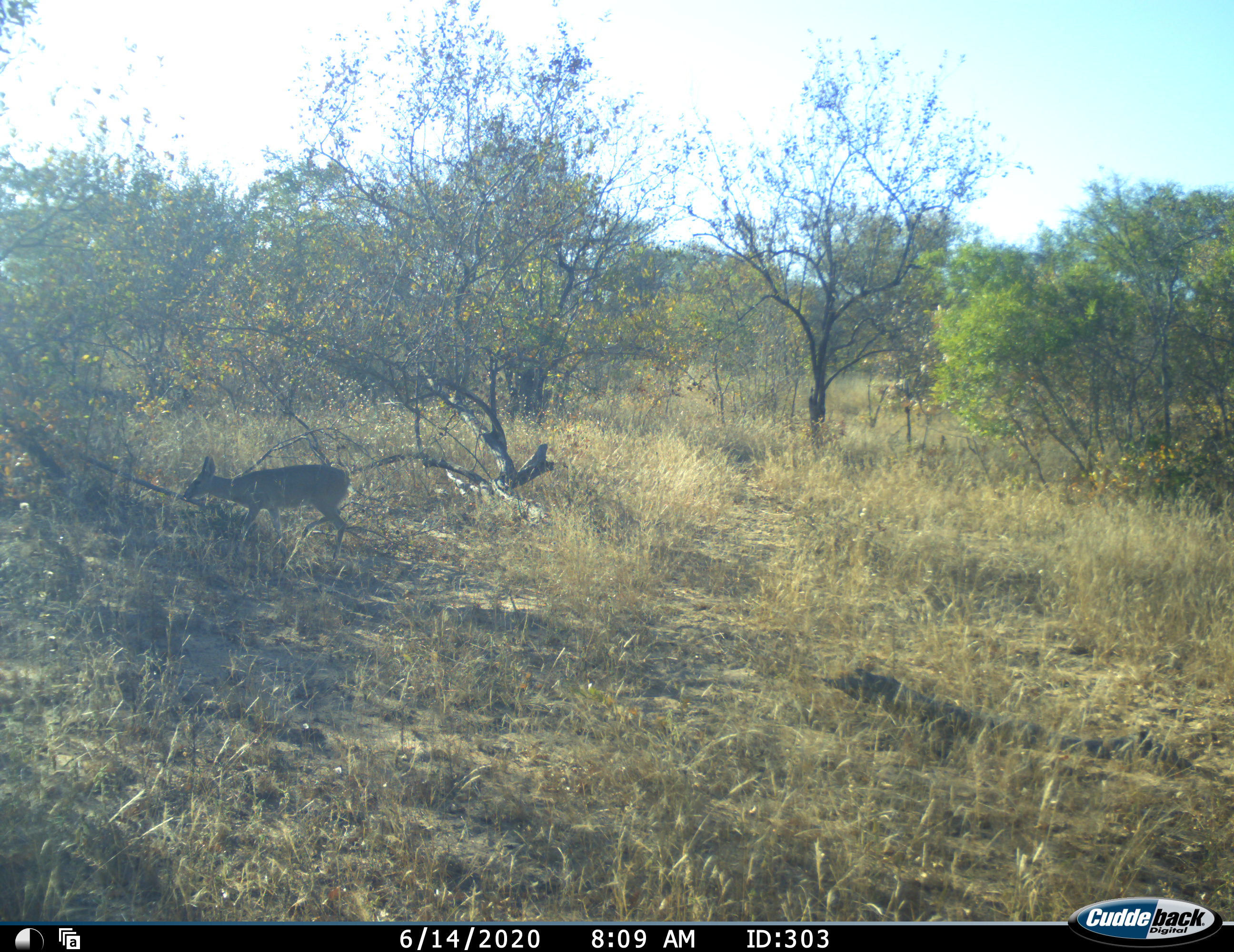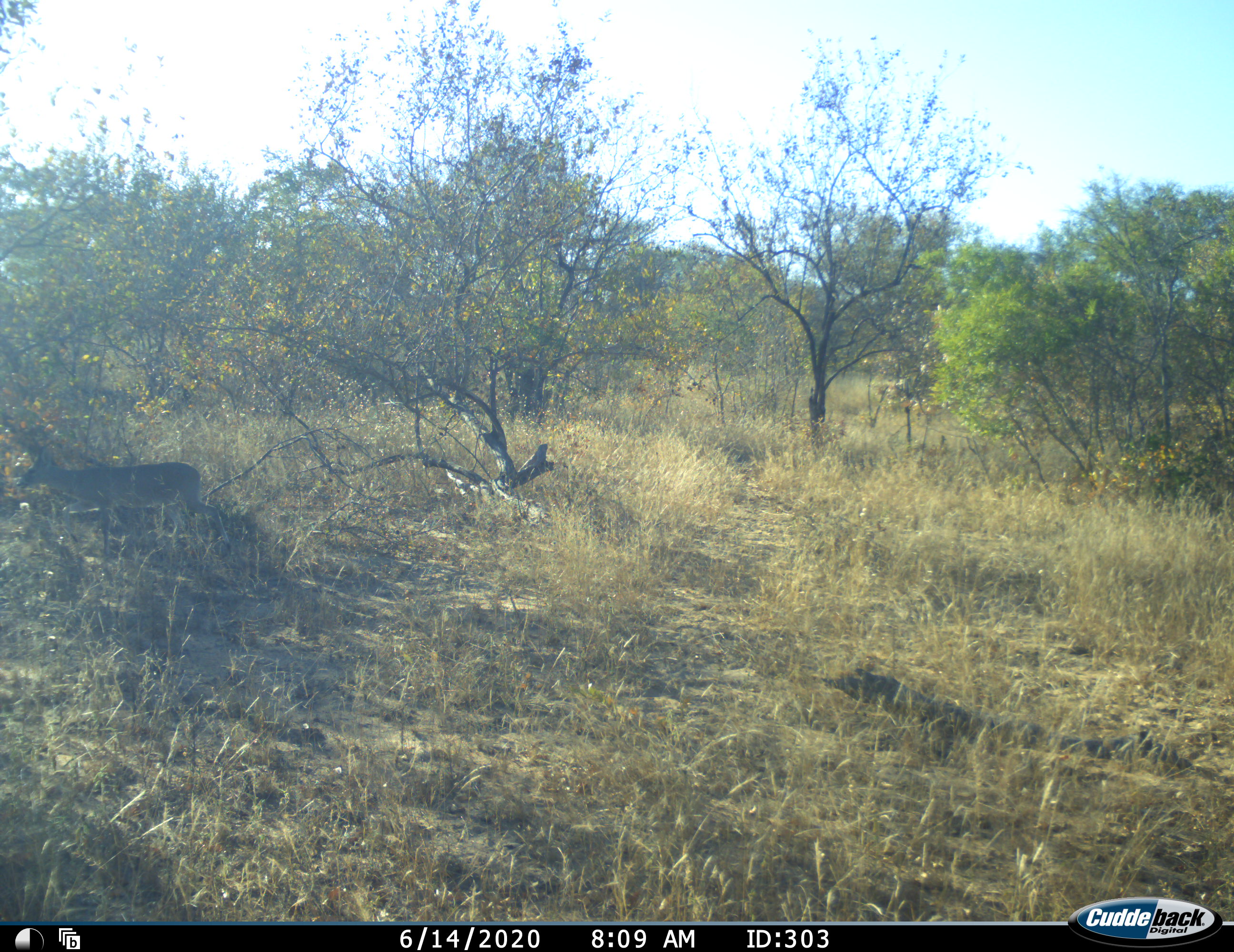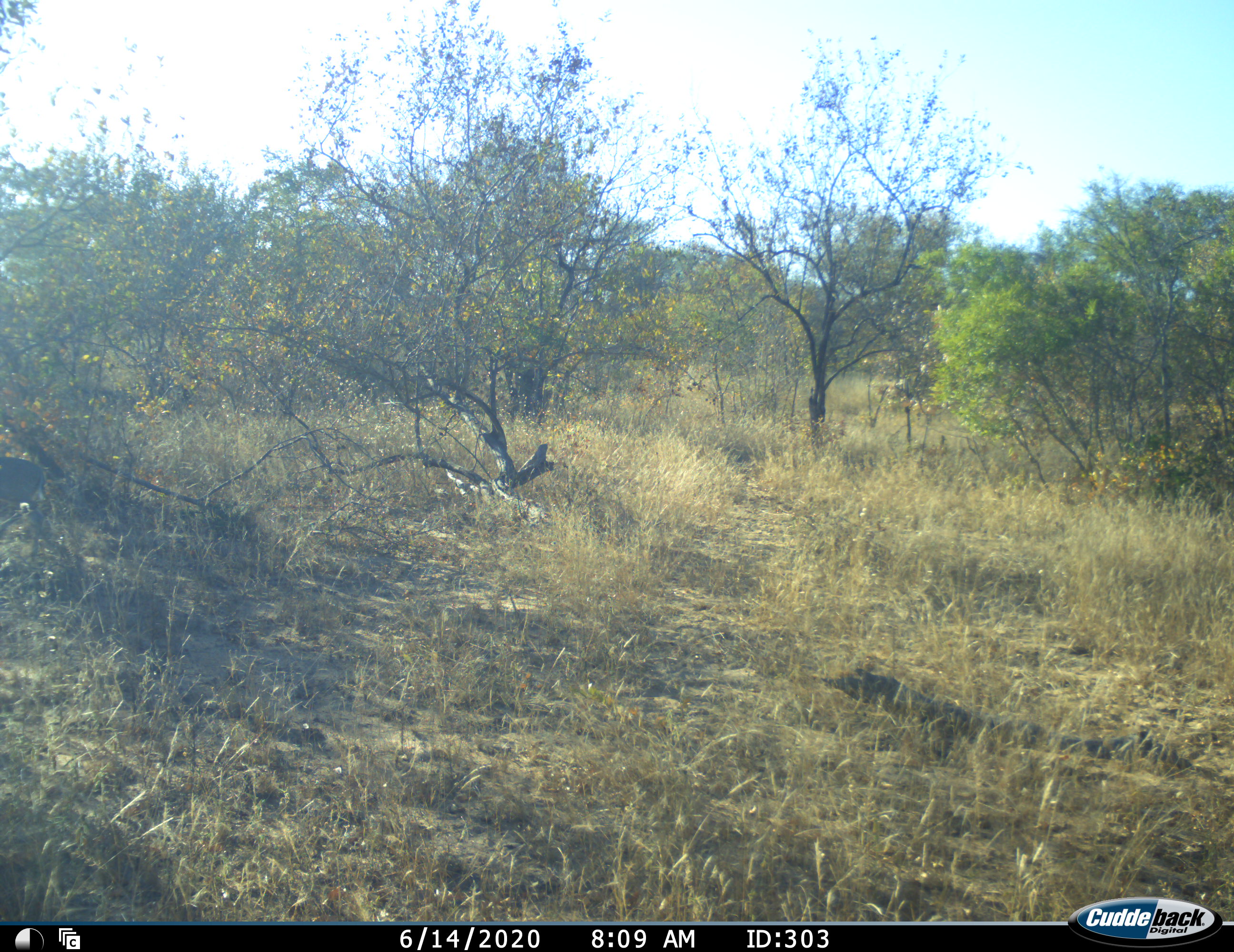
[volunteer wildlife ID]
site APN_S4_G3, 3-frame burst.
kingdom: Animalia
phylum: Chordata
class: Mammalia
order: Artiodactyla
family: Bovidae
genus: Sylvicapra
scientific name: Sylvicapra grimmia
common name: common duiker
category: duikercommongrey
Duikercommongrey (common duiker) (Sylvicapra grimmia), count 1. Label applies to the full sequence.